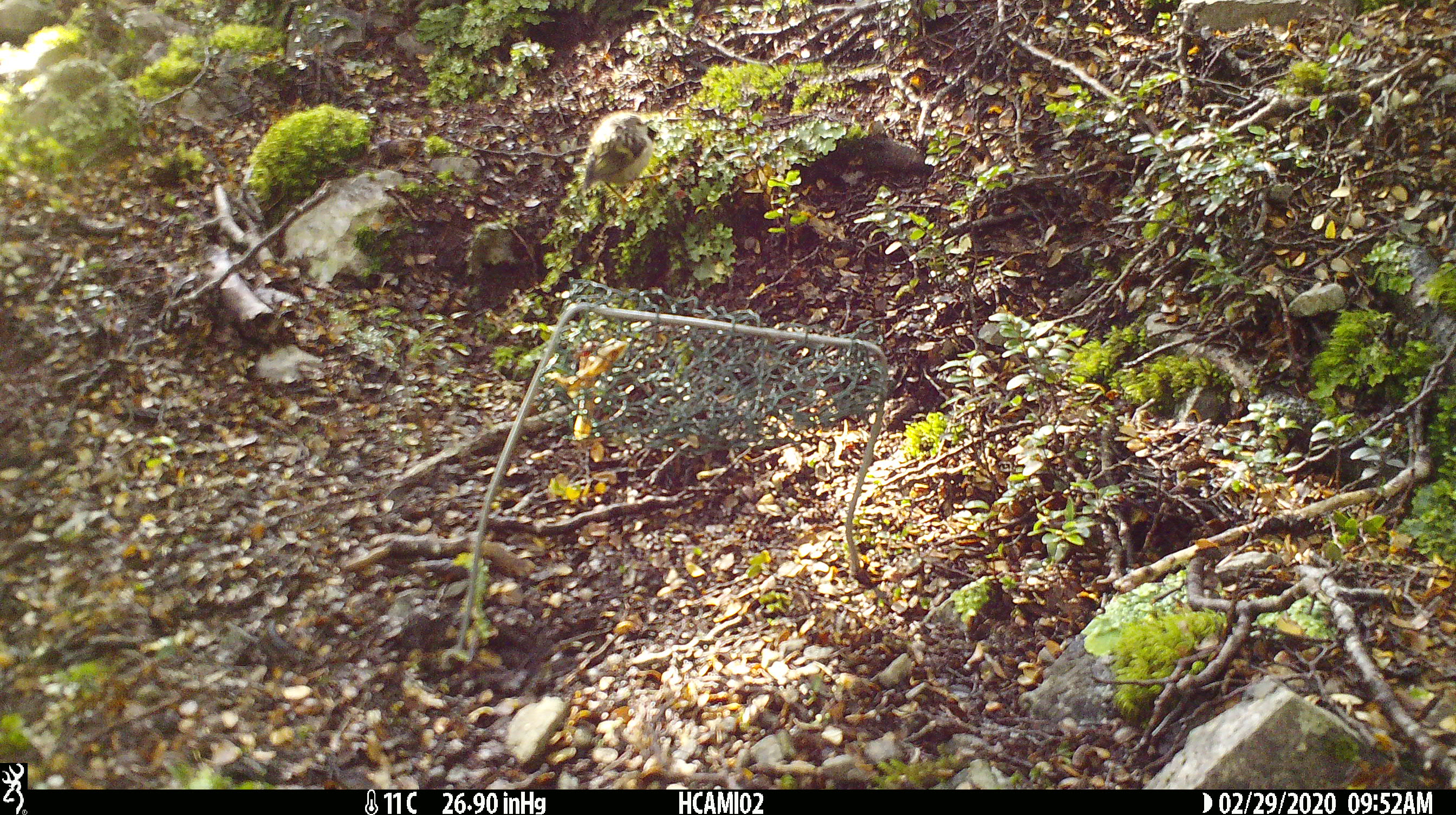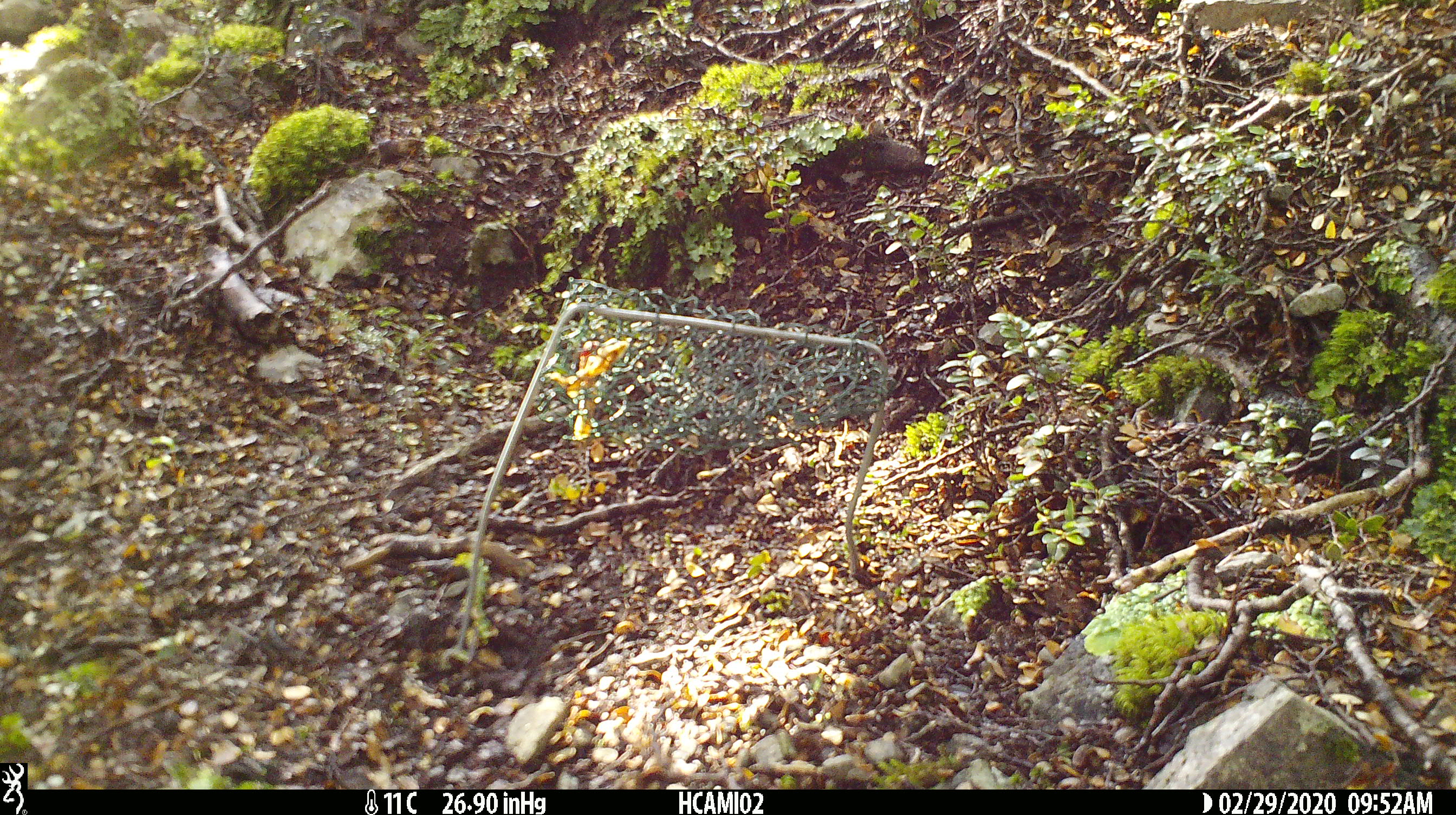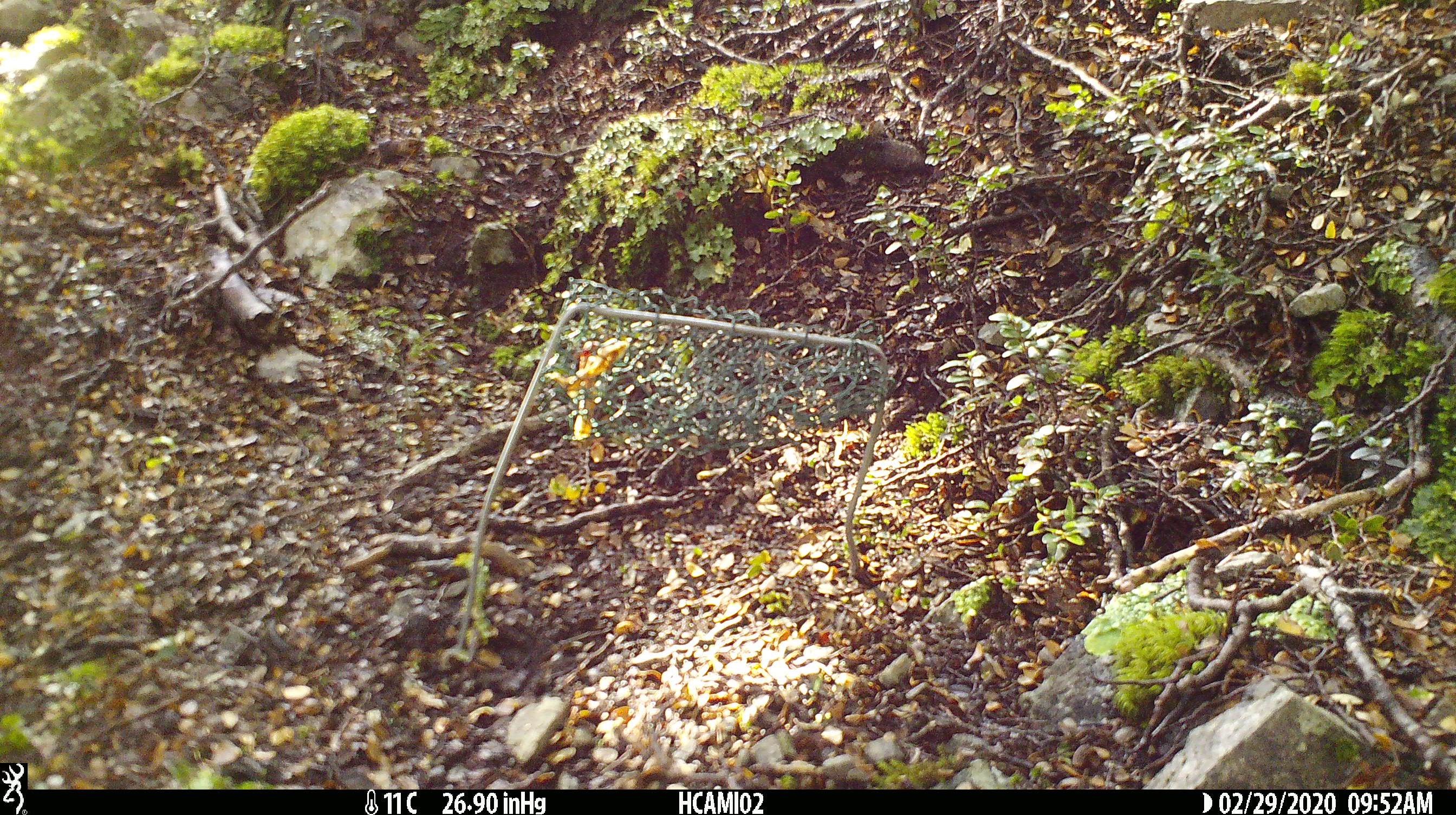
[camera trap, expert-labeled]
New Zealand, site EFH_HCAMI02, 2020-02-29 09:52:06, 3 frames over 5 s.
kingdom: Animalia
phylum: Chordata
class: Mammalia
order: Rodentia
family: Muridae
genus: Mus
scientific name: Mus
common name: mouse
Mouse (Mus).